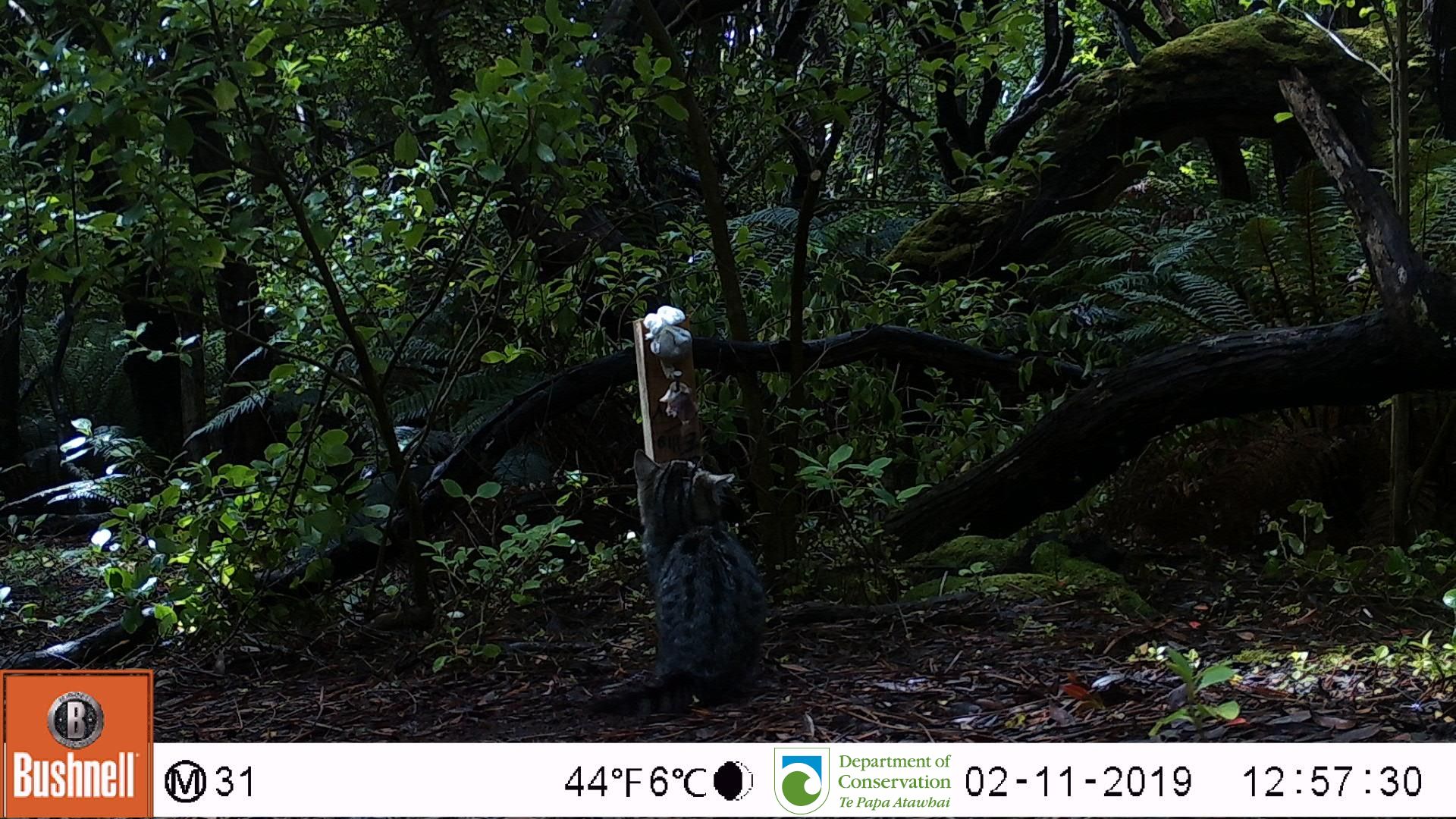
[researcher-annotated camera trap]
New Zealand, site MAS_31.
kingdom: Animalia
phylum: Chordata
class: Mammalia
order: Carnivora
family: Felidae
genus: Felis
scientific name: Felis catus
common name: domestic cat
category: cat